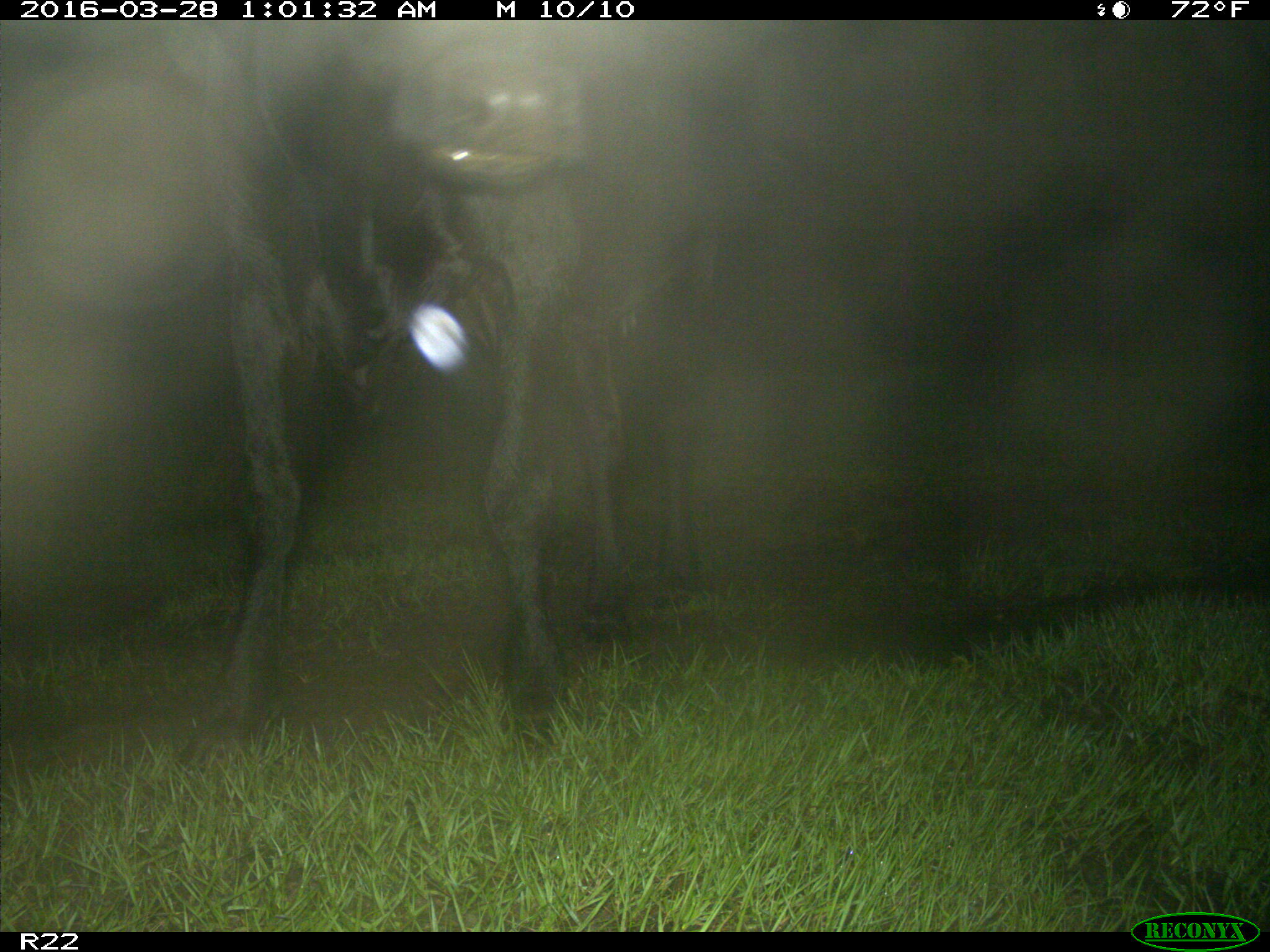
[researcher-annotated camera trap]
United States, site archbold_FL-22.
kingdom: Animalia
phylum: Chordata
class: Mammalia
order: Artiodactyla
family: Bovidae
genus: Bos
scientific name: Bos taurus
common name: domestic cow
Bos taurus (domestic cow).